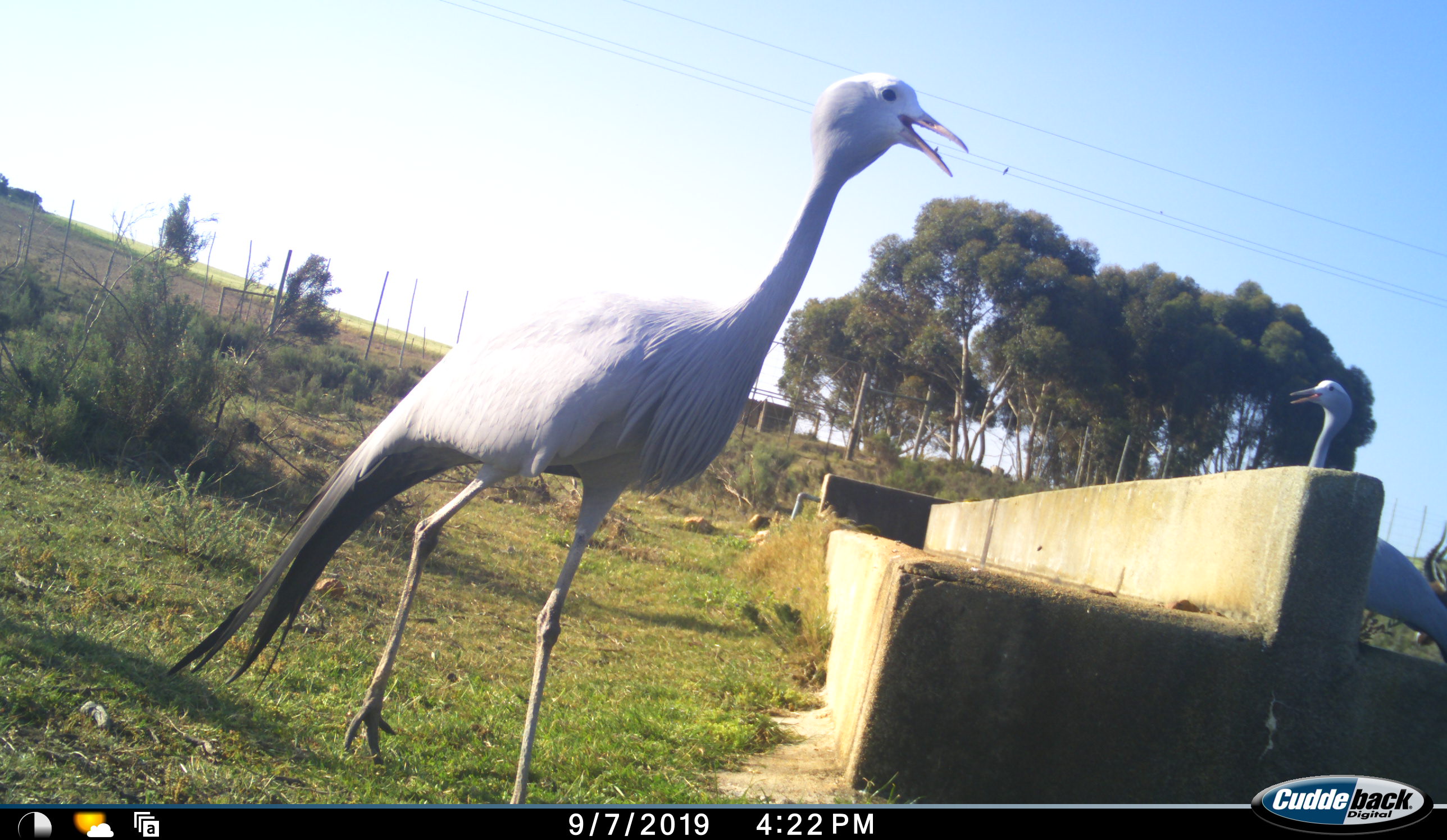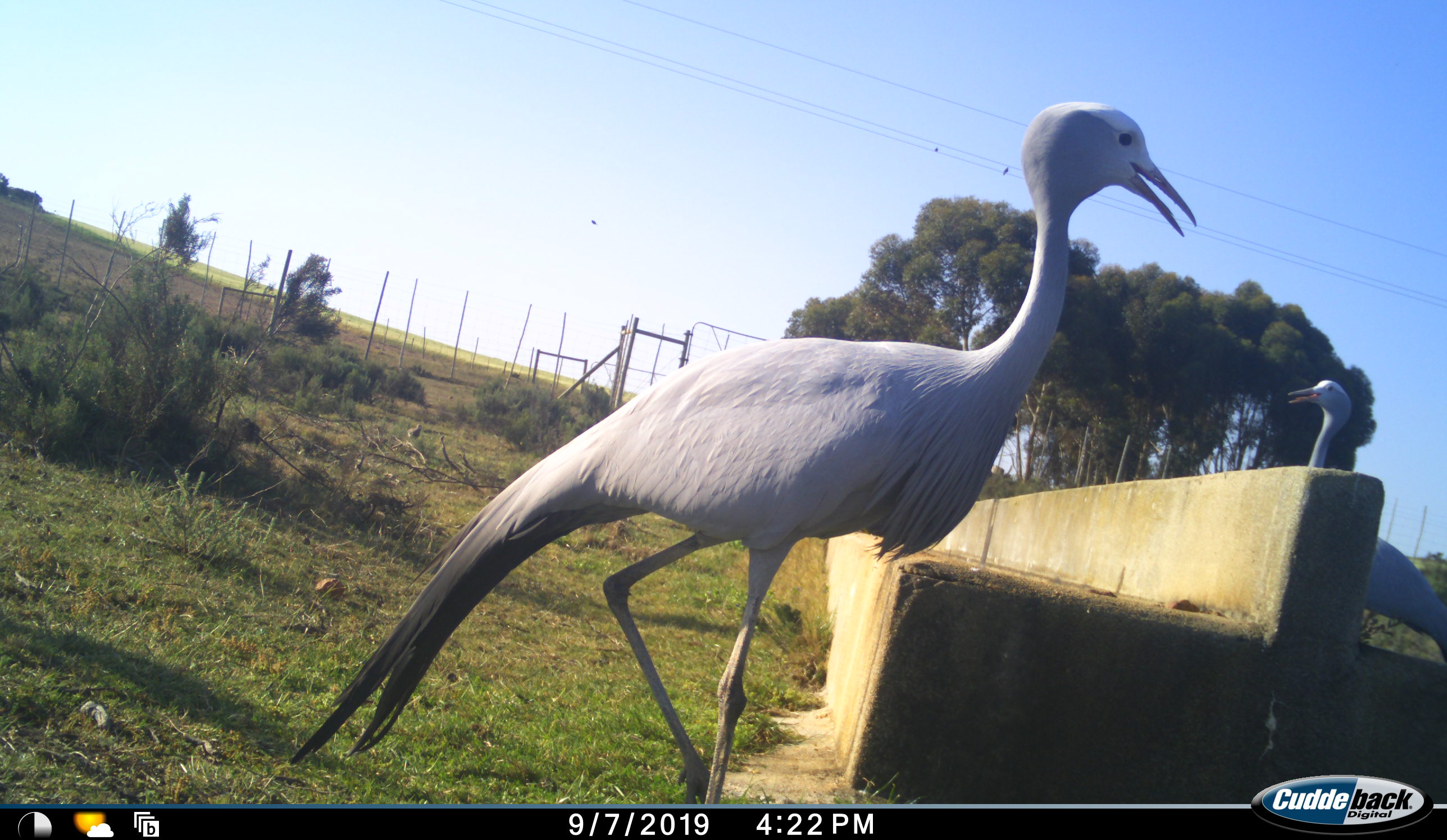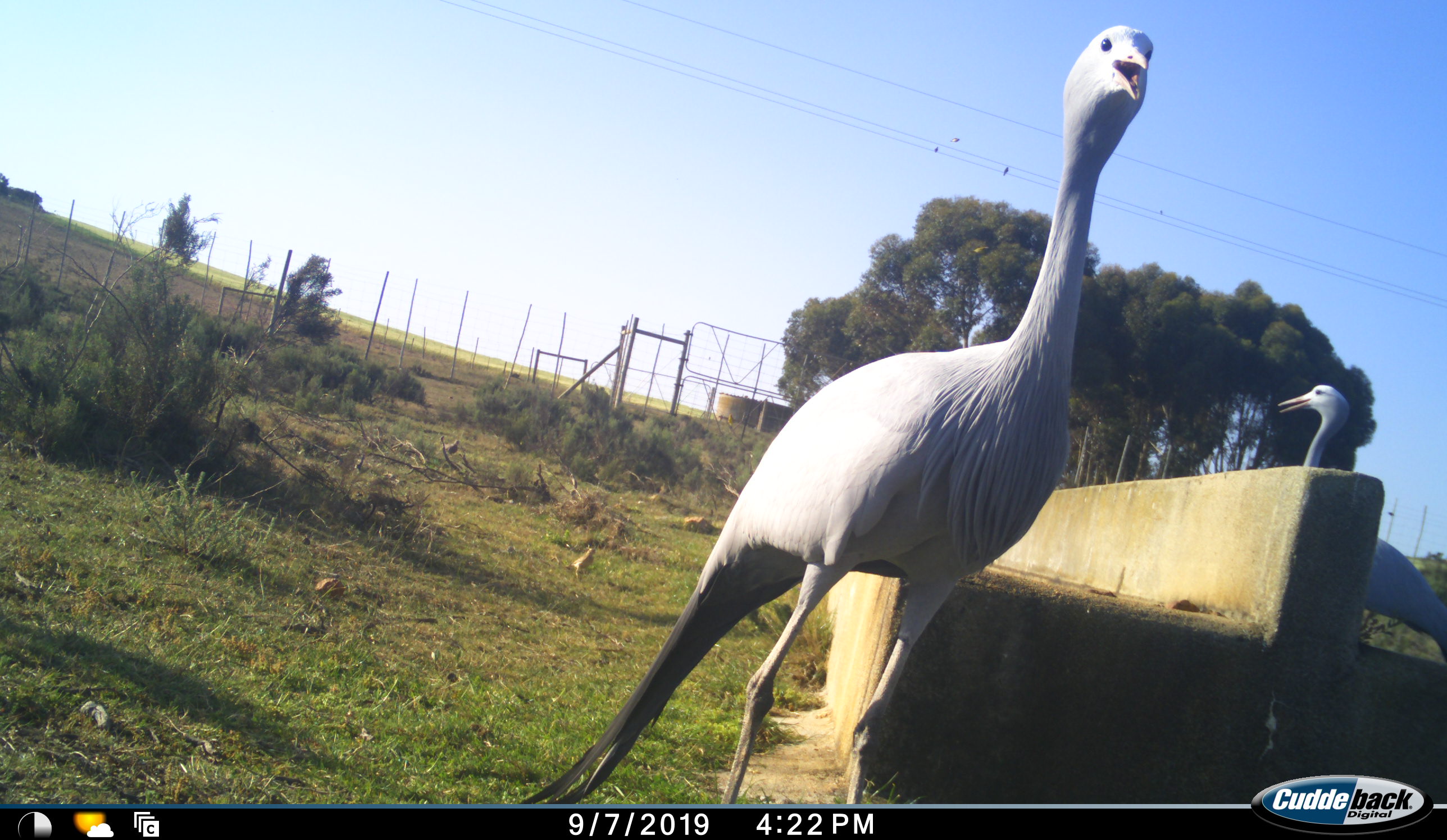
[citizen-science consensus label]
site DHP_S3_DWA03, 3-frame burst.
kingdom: Animalia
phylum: Chordata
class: Aves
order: Gruiformes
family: Gruidae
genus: Anthropoides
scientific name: Anthropoides paradiseus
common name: blue crane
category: craneblue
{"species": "craneblue (blue crane) (Anthropoides paradiseus)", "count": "2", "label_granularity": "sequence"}